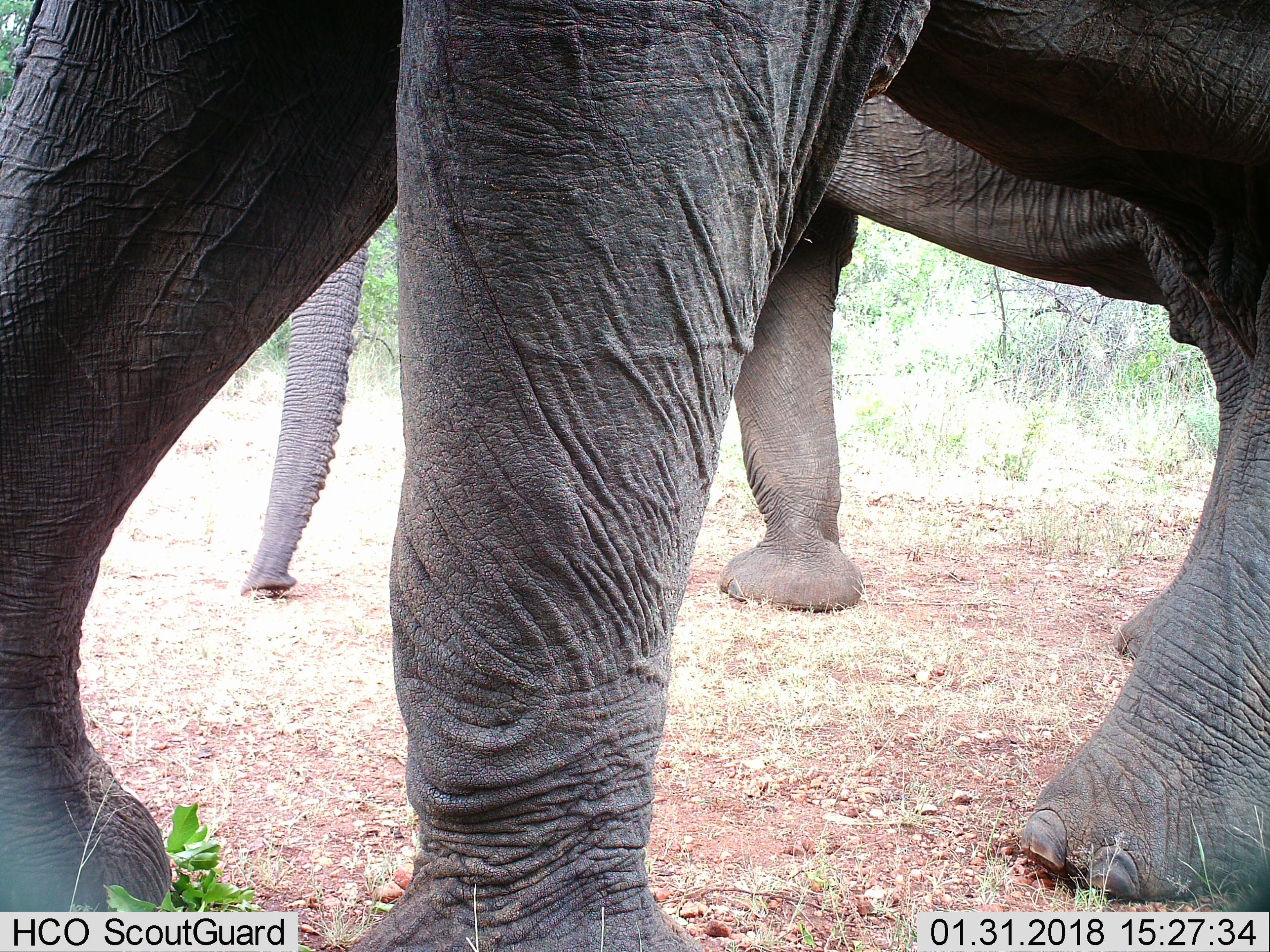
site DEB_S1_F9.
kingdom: Animalia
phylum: Chordata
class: Mammalia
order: Proboscidea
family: Elephantidae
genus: Loxodonta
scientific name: Loxodonta africana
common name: african bush elephant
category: elephant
Elephant (african bush elephant) (Loxodonta africana), count 2. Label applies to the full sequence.